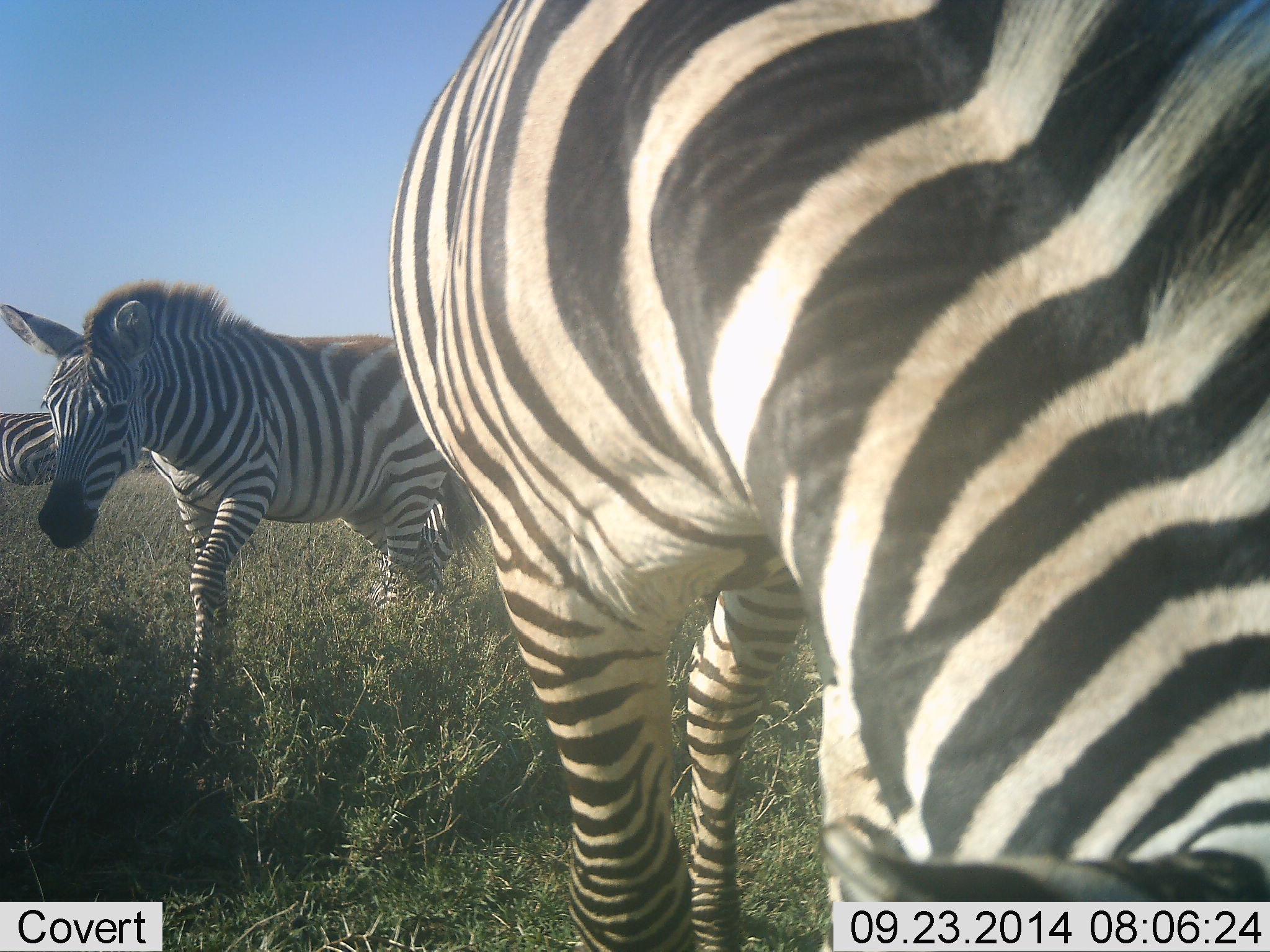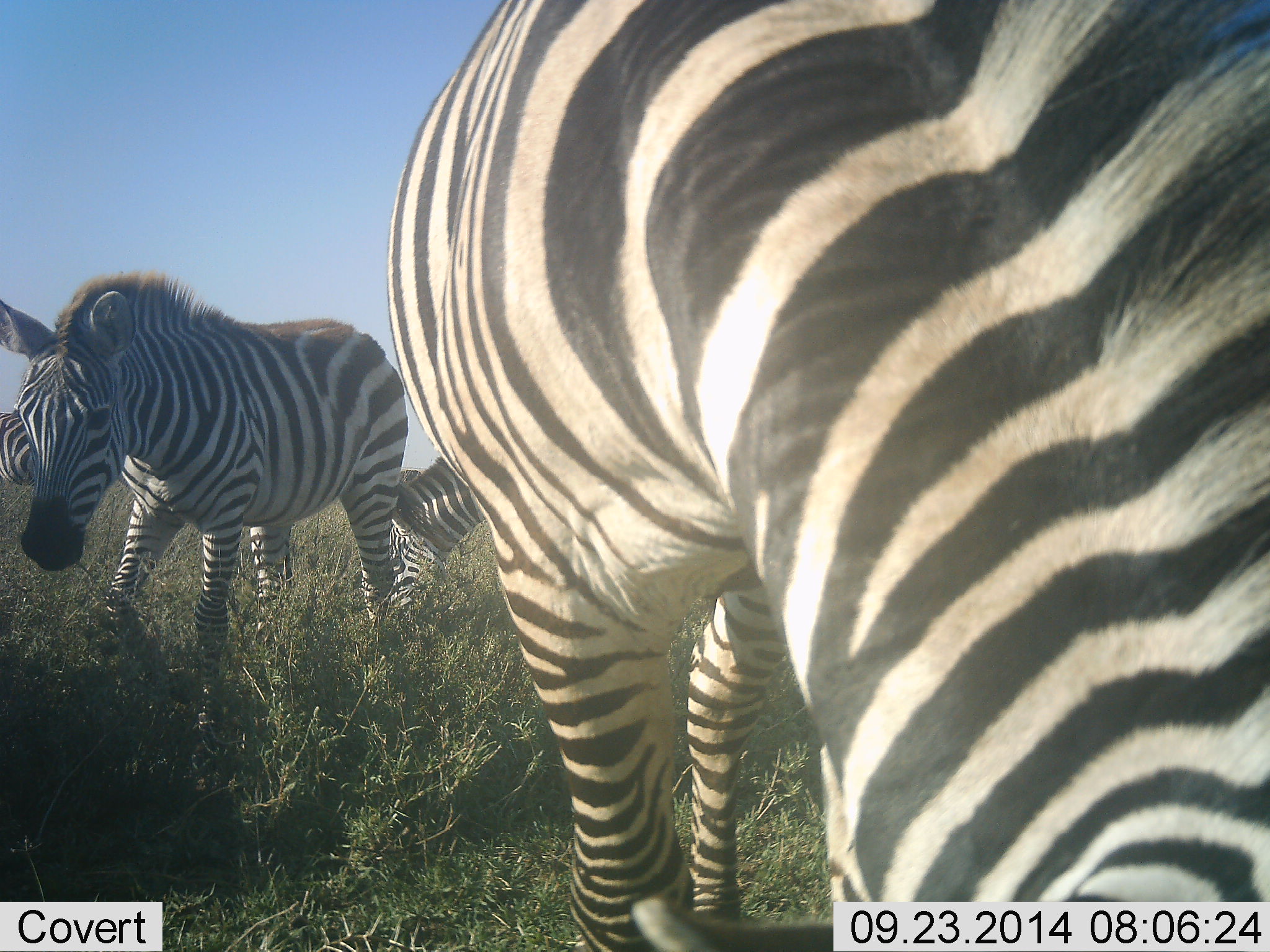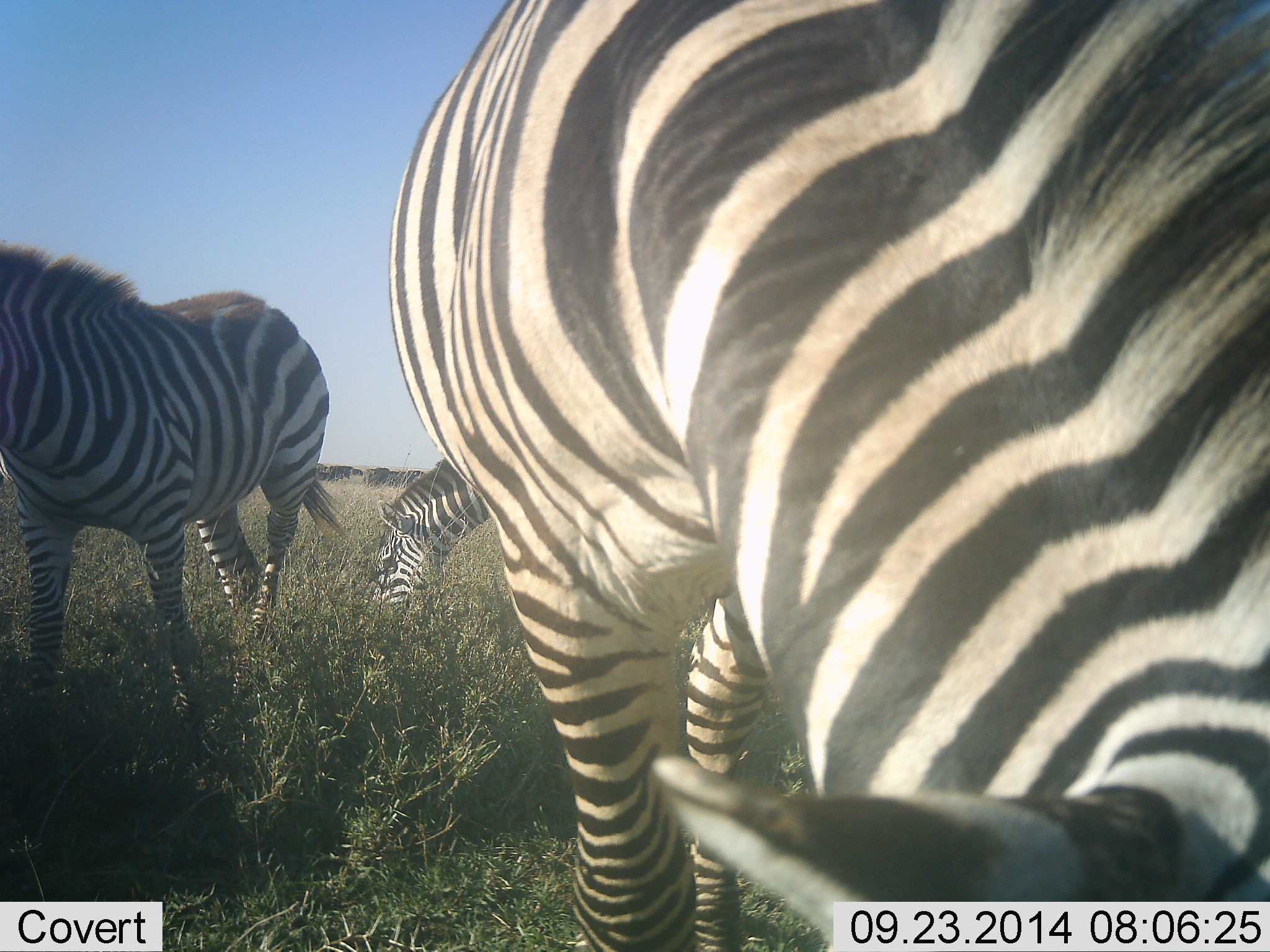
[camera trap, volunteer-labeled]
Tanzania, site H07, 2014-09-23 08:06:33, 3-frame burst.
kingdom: Animalia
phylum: Chordata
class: Mammalia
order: Perissodactyla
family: Equidae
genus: Equus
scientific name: Equus quagga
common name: plains zebra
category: zebra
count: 4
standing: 40%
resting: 0%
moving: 70%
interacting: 0%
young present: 0%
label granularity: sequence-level